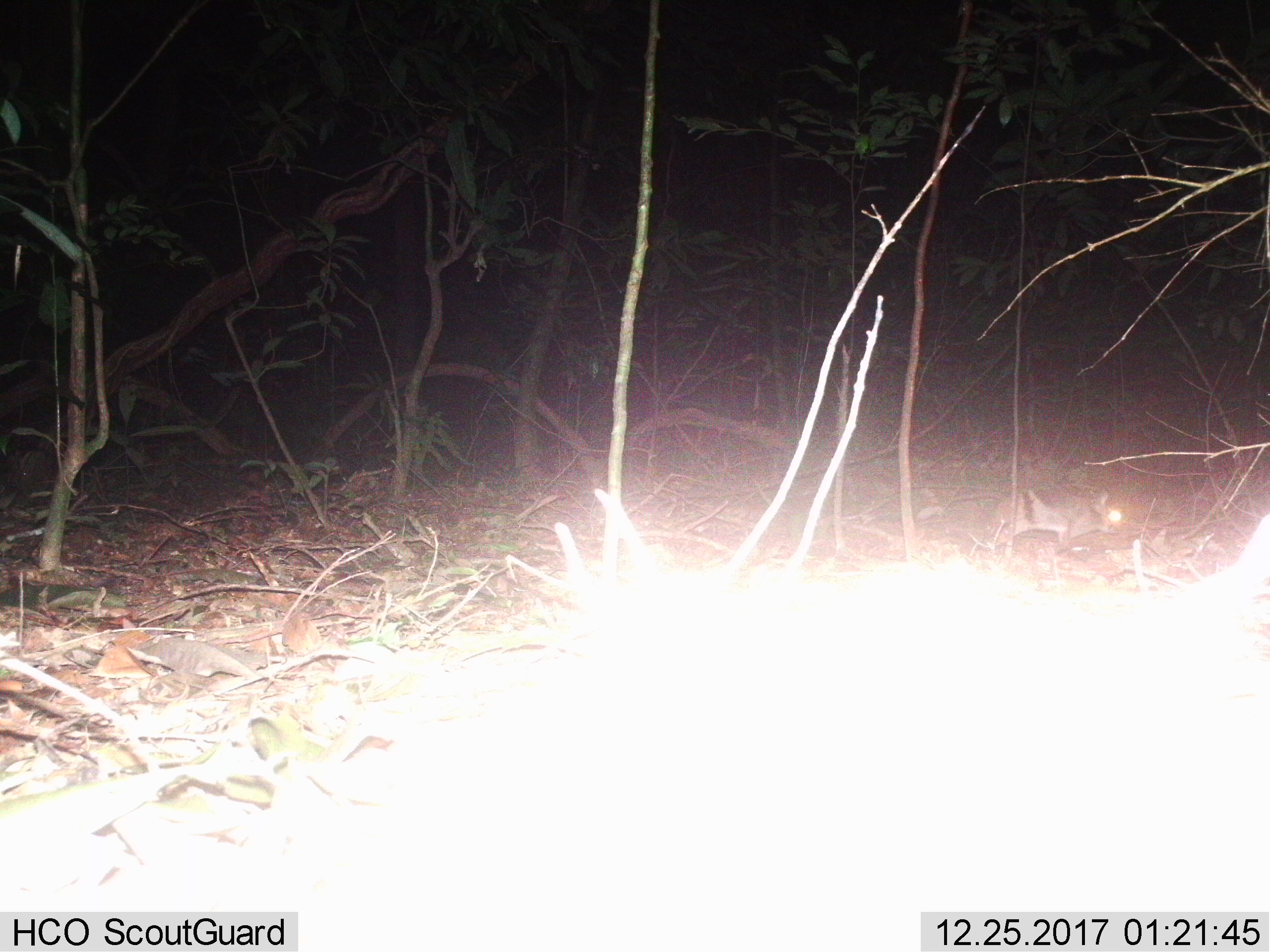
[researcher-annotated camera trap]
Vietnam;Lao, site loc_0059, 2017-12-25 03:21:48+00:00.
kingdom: Animalia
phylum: Chordata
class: Mammalia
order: Lagomorpha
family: Leporidae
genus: Nesolagus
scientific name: Nesolagus timminsi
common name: annamite striped rabbit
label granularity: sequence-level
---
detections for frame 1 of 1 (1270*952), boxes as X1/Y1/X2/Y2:
annamite striped rabbit: 941/486/1121/552